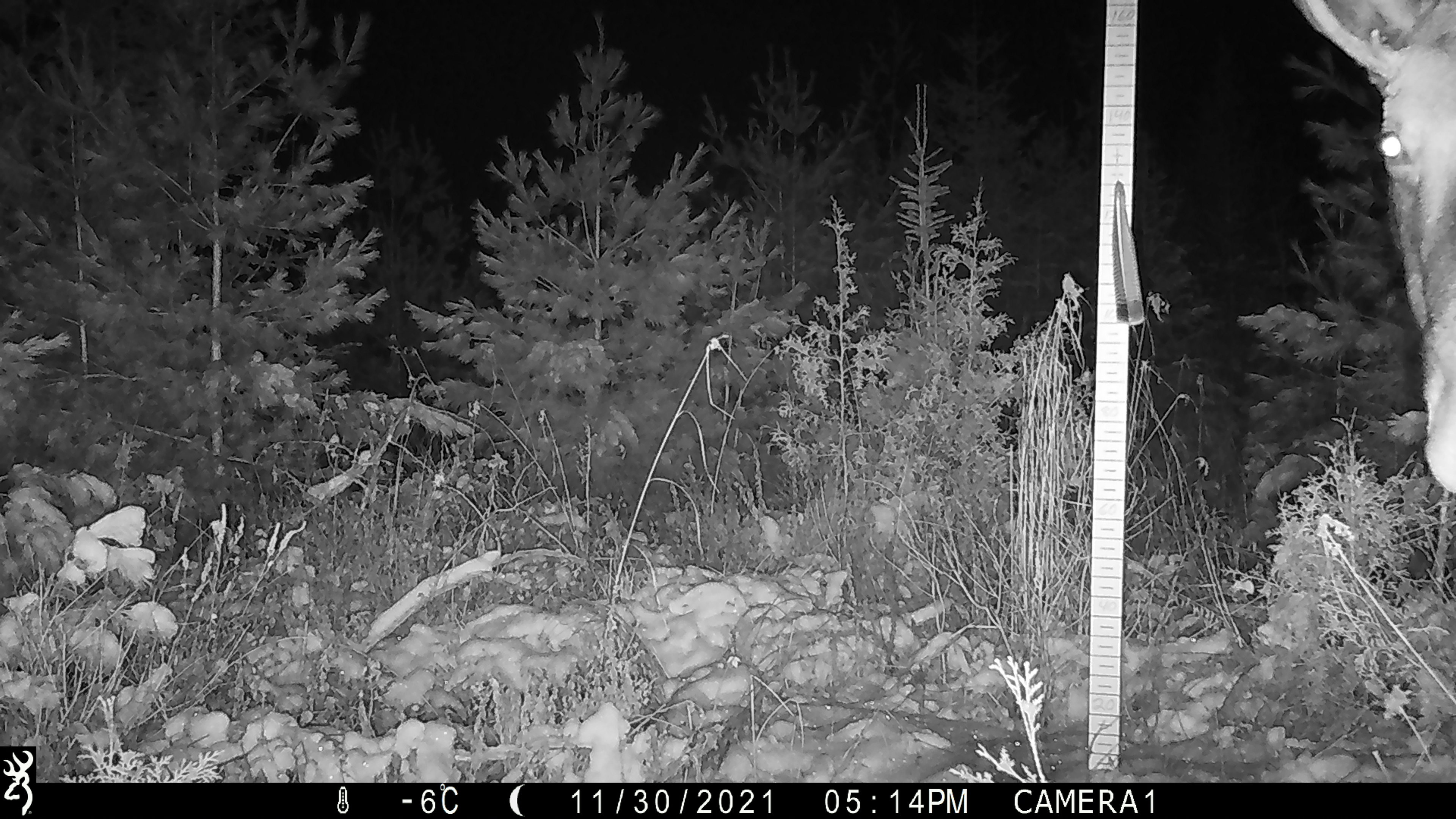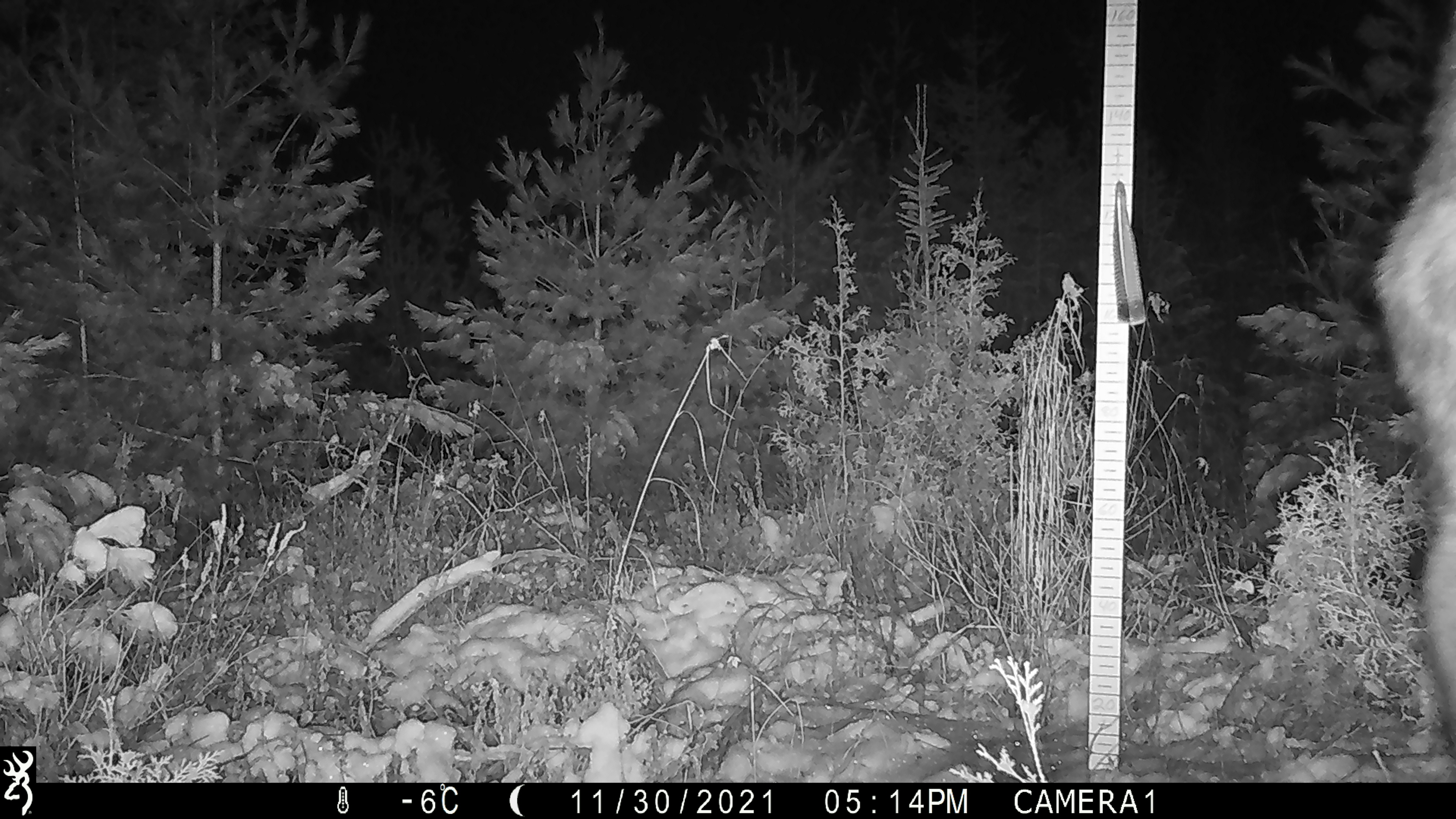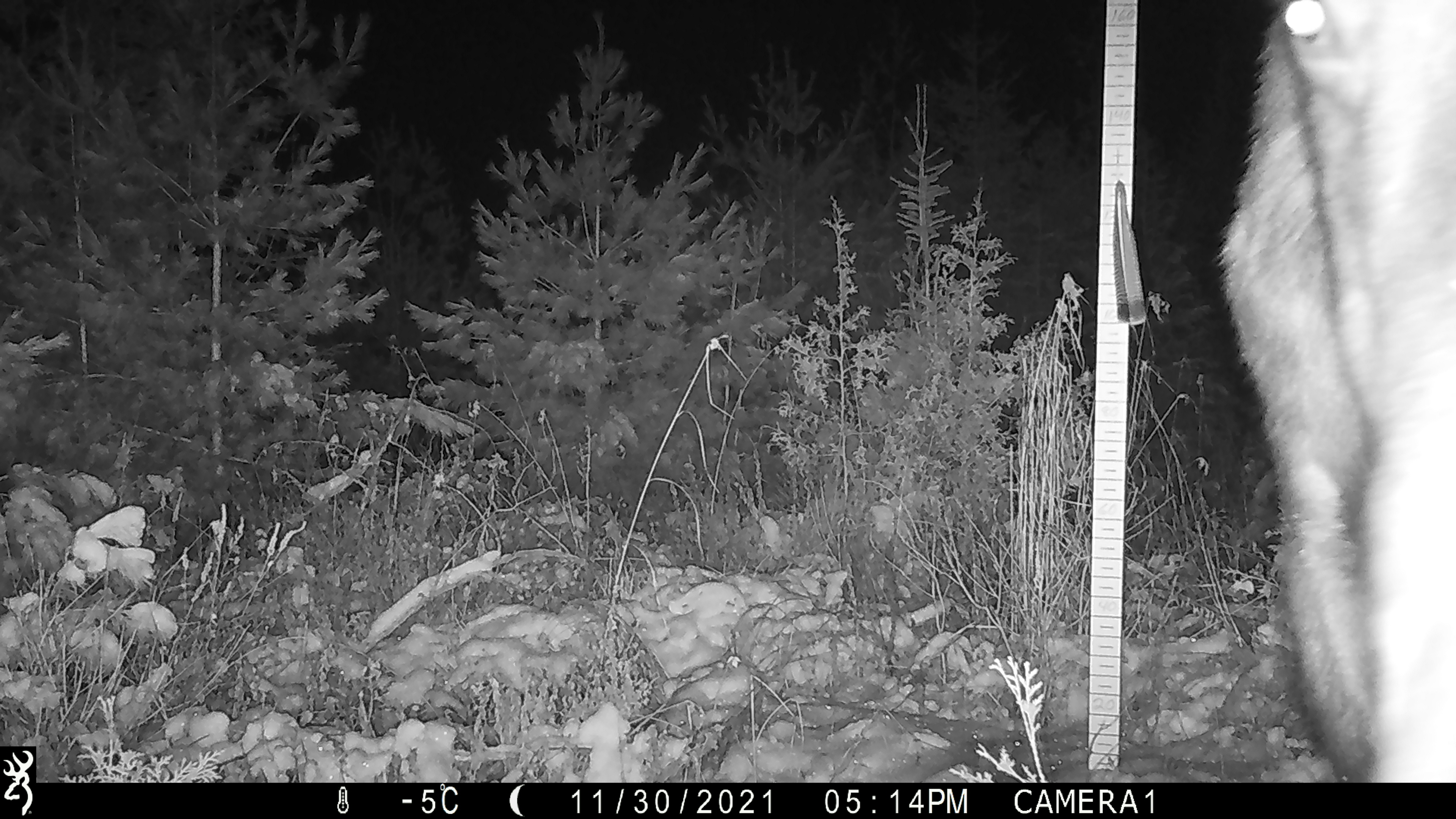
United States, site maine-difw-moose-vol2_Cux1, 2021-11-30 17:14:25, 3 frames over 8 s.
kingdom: Animalia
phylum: Chordata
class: Mammalia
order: Artiodactyla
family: Cervidae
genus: Alces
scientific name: Alces alces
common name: moose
Moose (Alces alces).